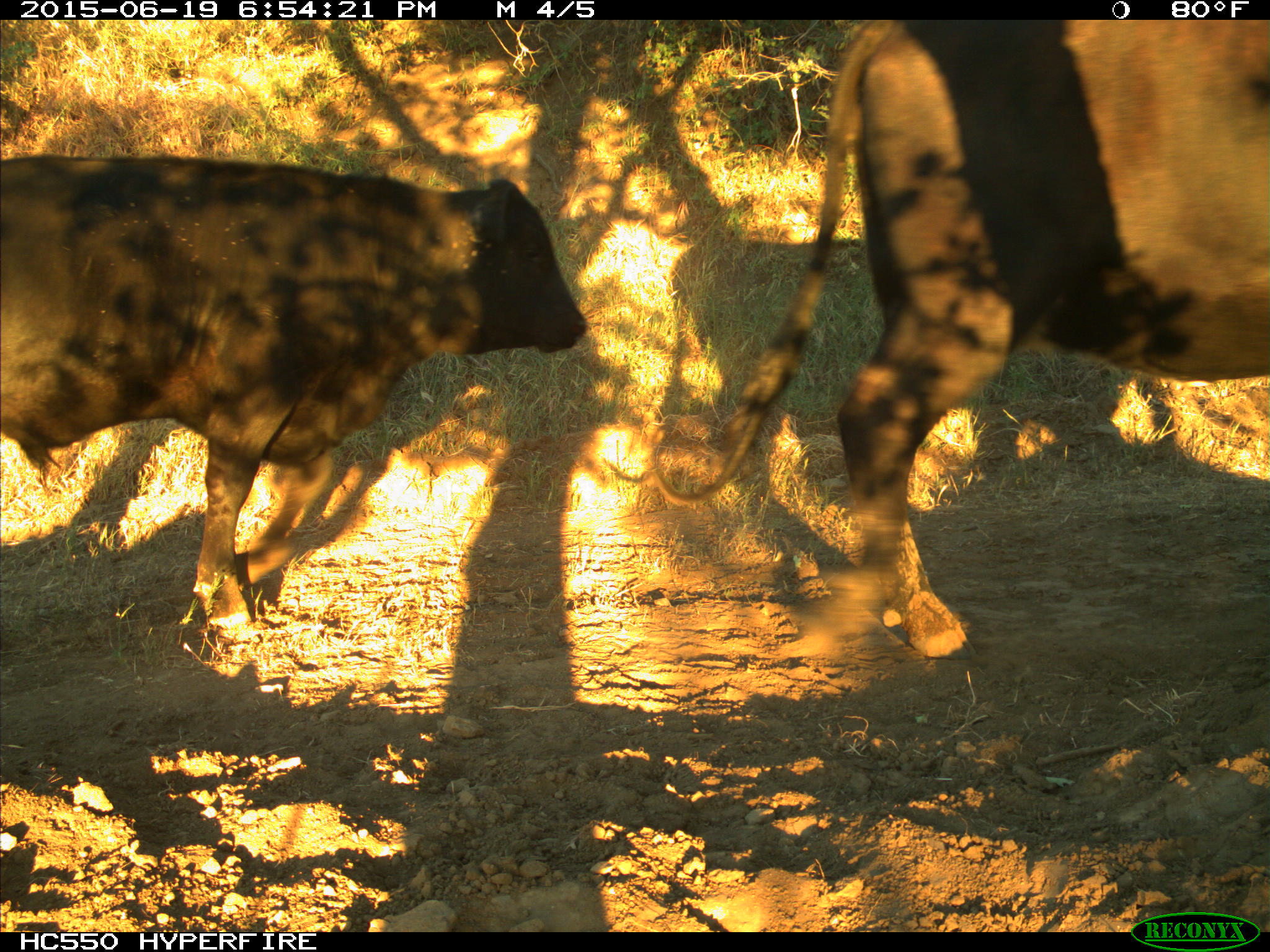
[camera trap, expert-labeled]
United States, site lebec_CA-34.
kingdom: Animalia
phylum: Chordata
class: Mammalia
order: Artiodactyla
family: Bovidae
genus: Bos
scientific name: Bos taurus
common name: domestic cow